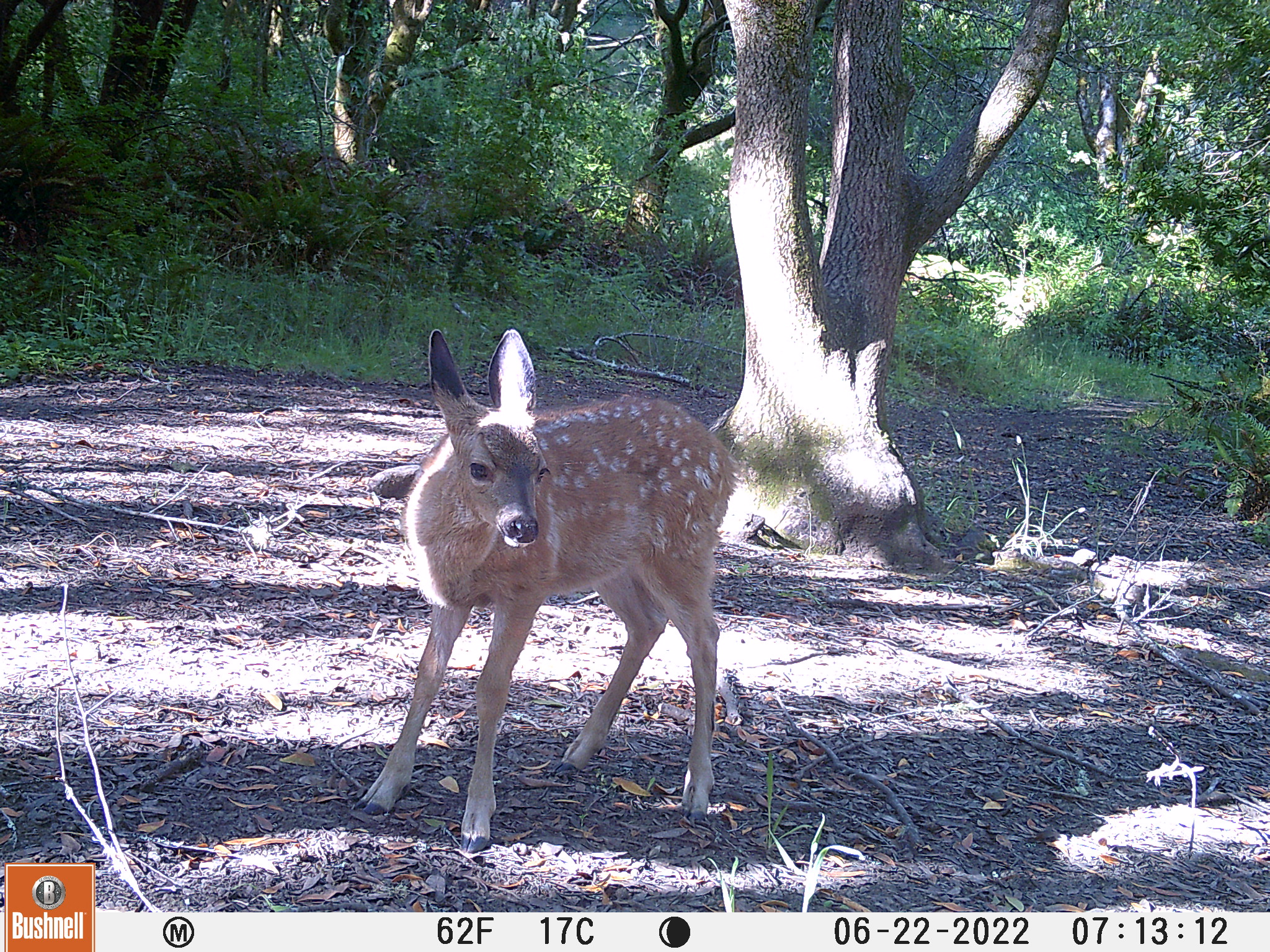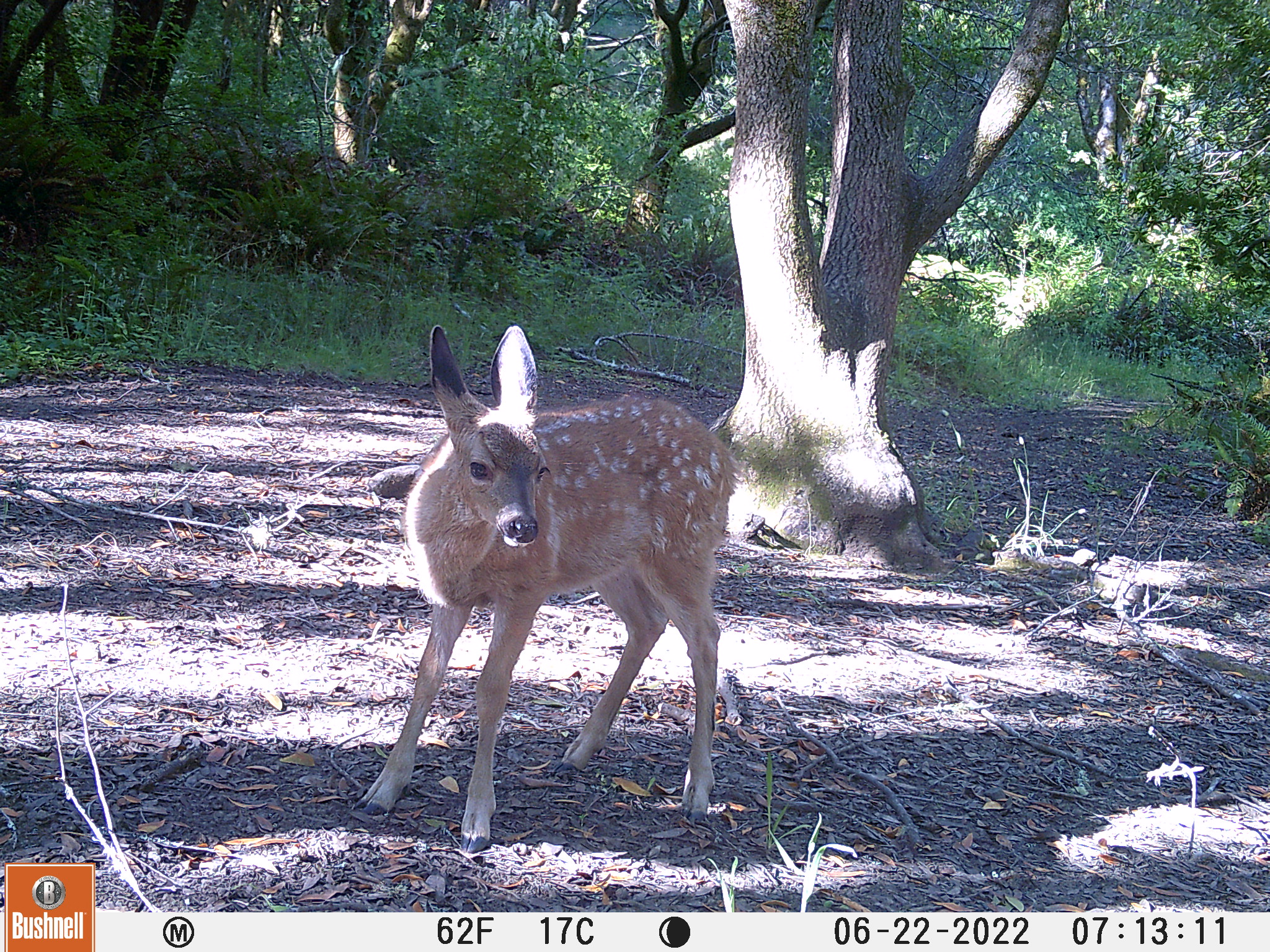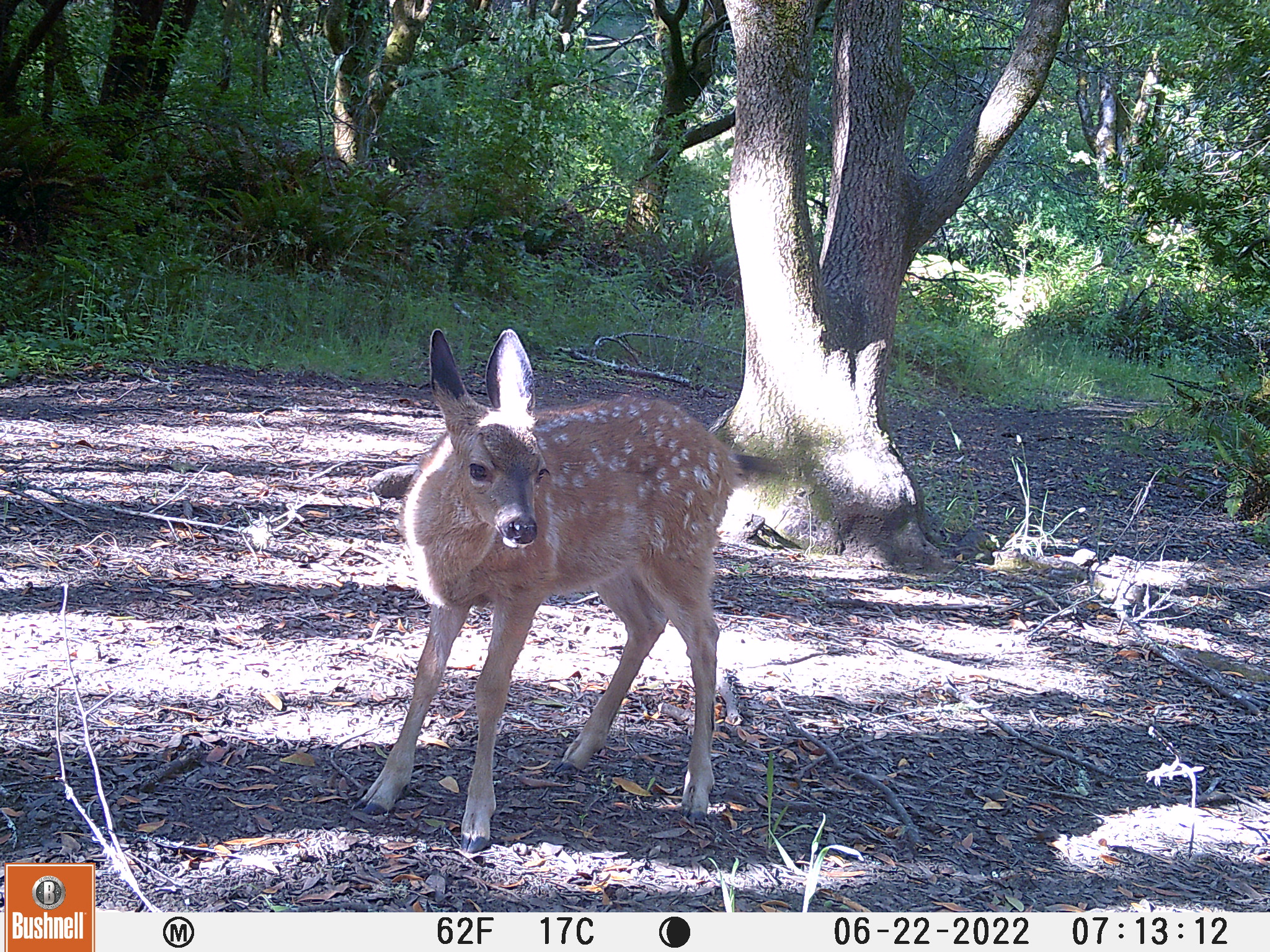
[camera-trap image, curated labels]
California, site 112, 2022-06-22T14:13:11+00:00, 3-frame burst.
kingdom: Animalia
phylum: Chordata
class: Mammalia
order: Artiodactyla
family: Cervidae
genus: Odocoileus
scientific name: Odocoileus hemionus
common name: mule deer